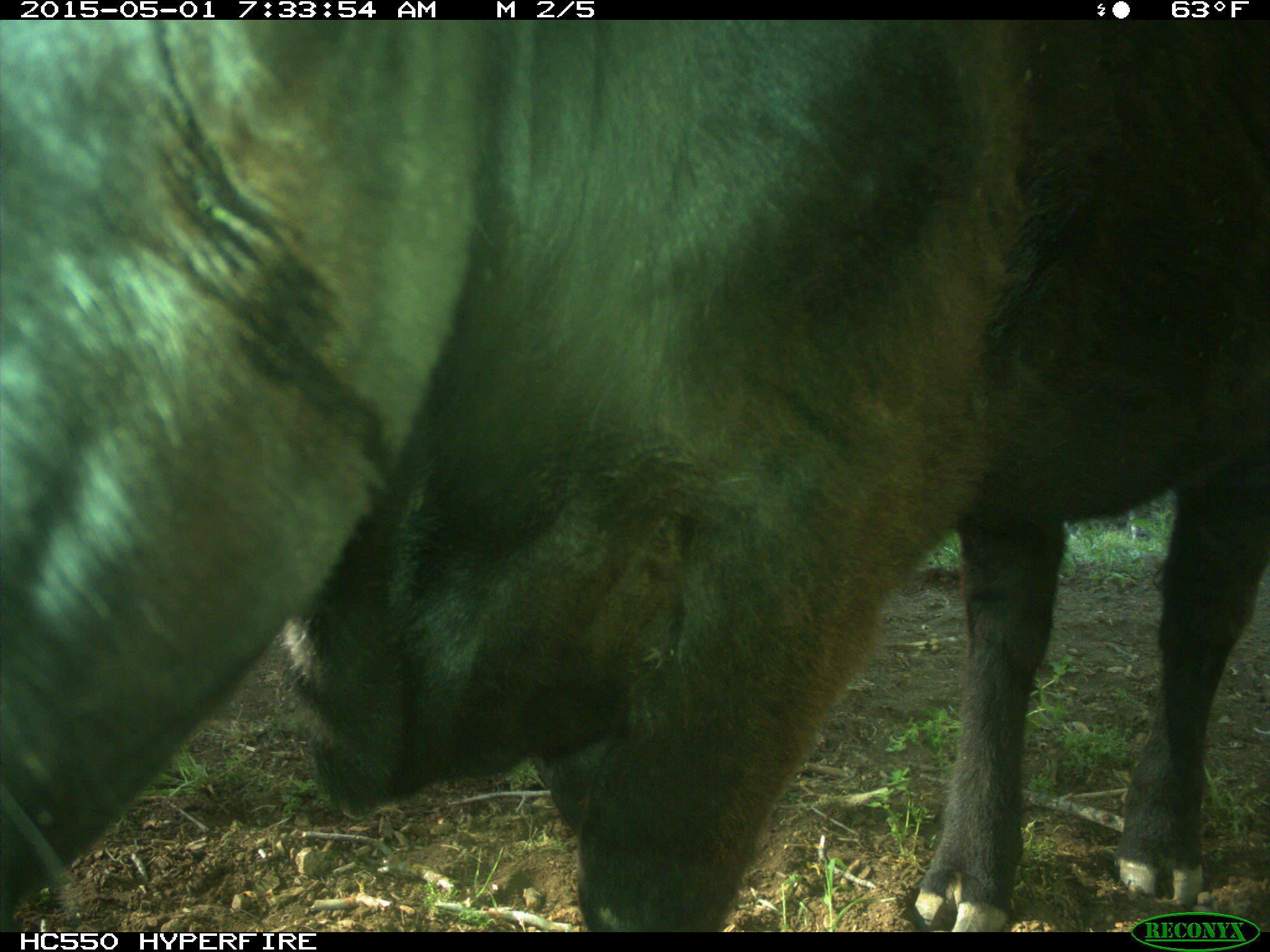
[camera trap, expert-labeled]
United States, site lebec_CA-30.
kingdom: Animalia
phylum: Chordata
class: Mammalia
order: Artiodactyla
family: Bovidae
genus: Bos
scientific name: Bos taurus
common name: domestic cow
Bos taurus (domestic cow).